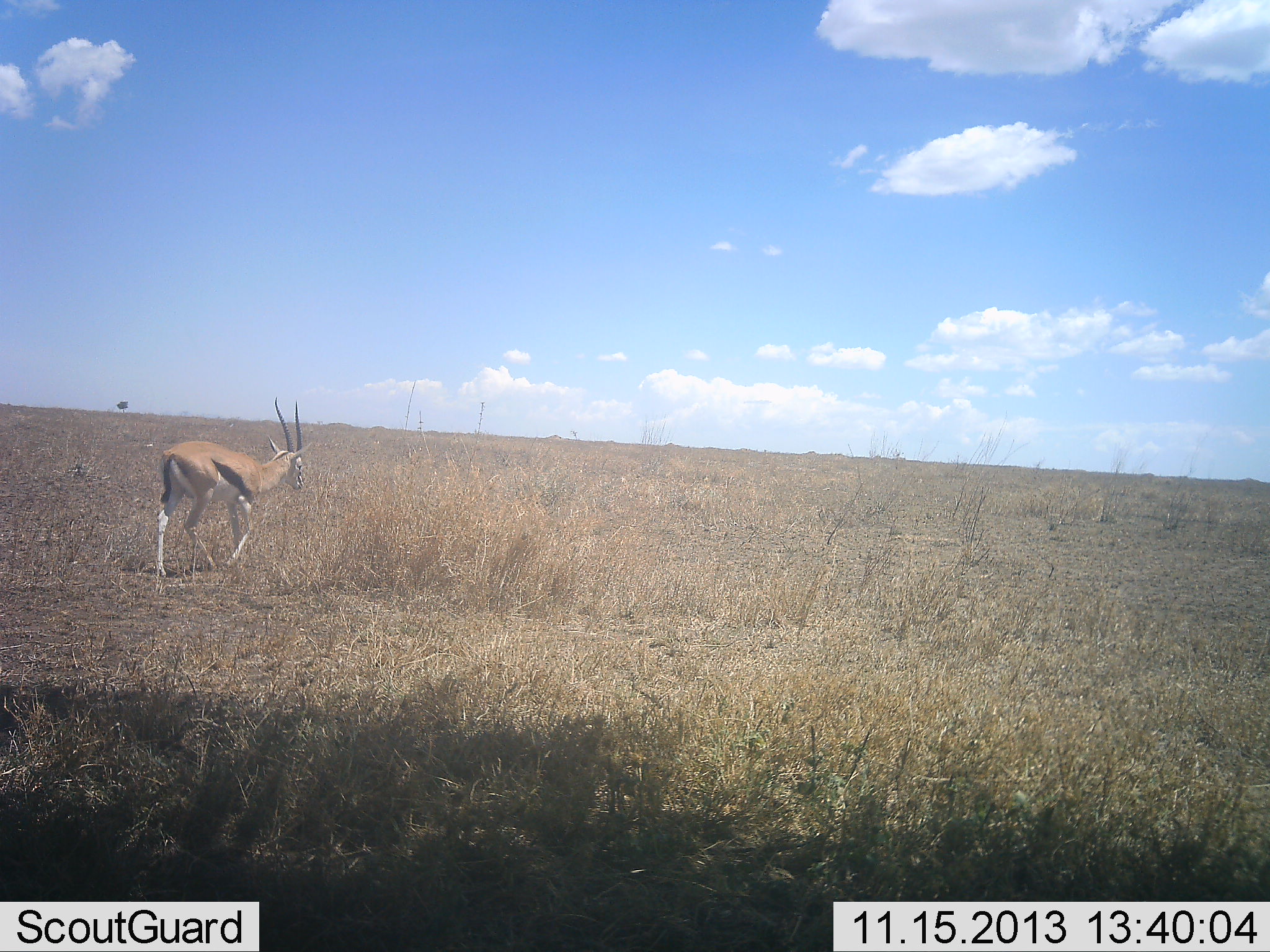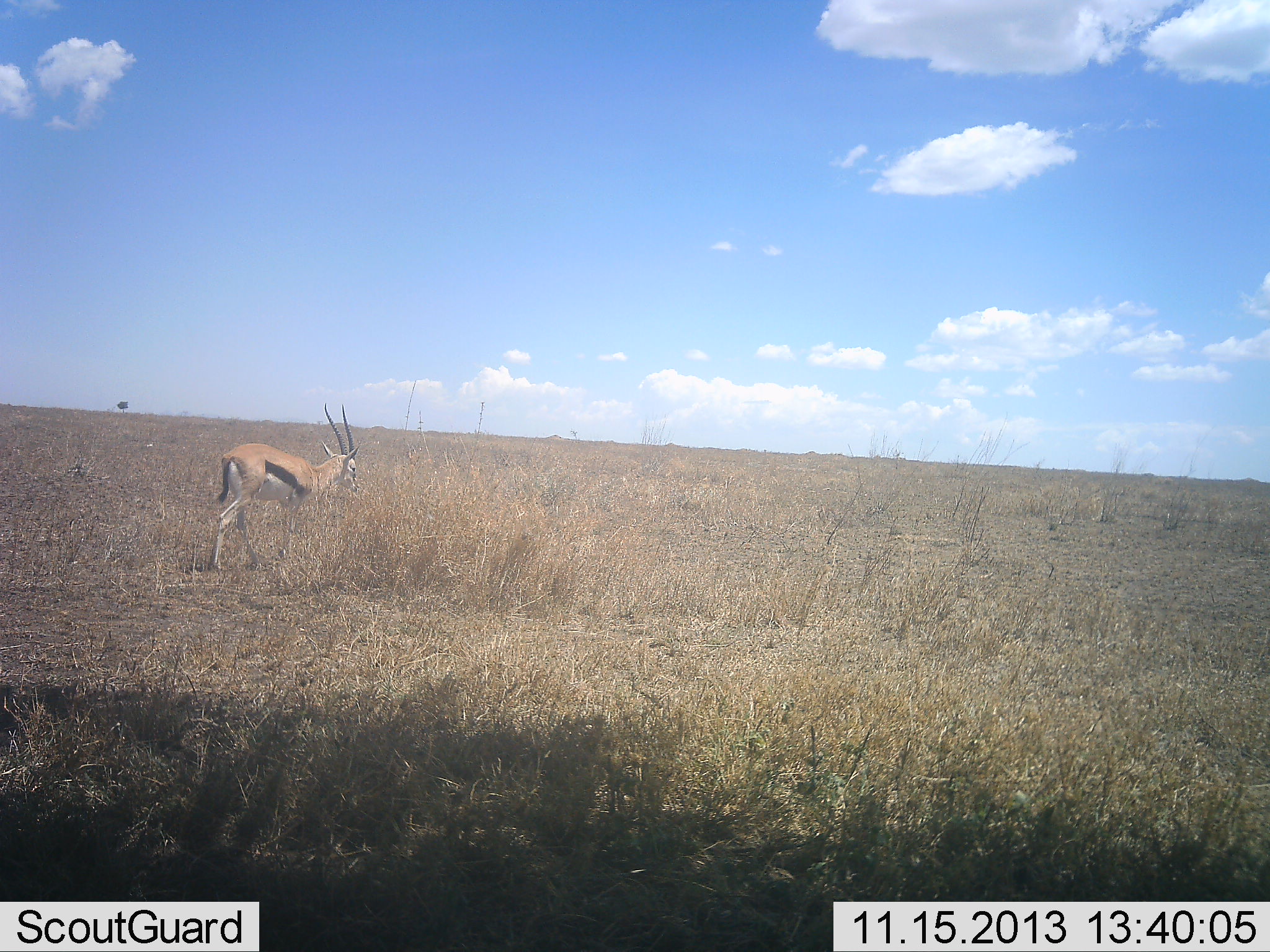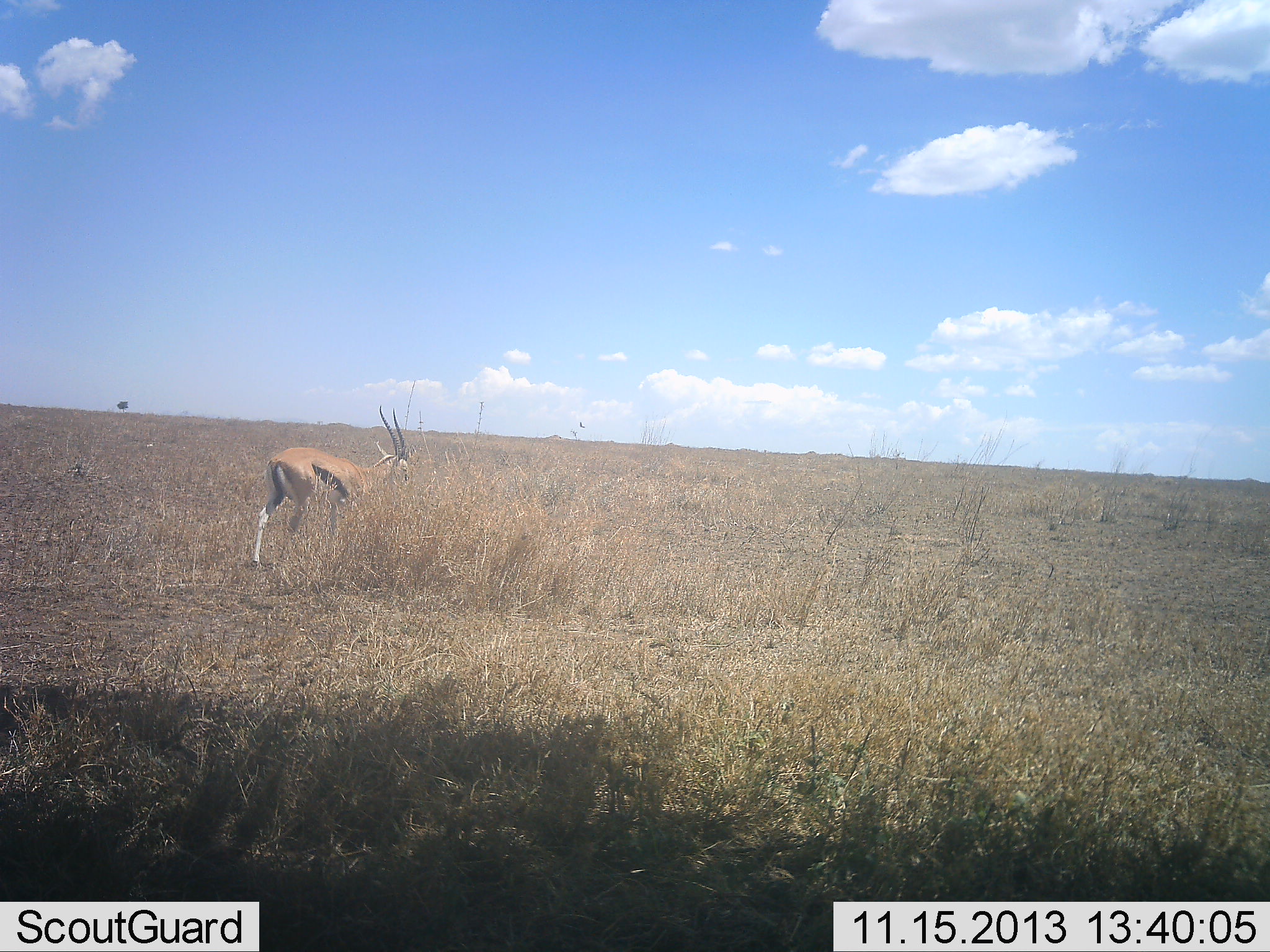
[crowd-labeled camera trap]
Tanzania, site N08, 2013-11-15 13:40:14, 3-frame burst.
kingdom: Animalia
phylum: Chordata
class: Mammalia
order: Artiodactyla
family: Bovidae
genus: Eudorcas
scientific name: Eudorcas thomsonii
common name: thomson's gazelle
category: gazellethomsons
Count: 1.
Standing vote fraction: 12%.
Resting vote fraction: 0%.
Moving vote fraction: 88%.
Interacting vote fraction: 0%.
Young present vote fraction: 0%.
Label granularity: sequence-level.